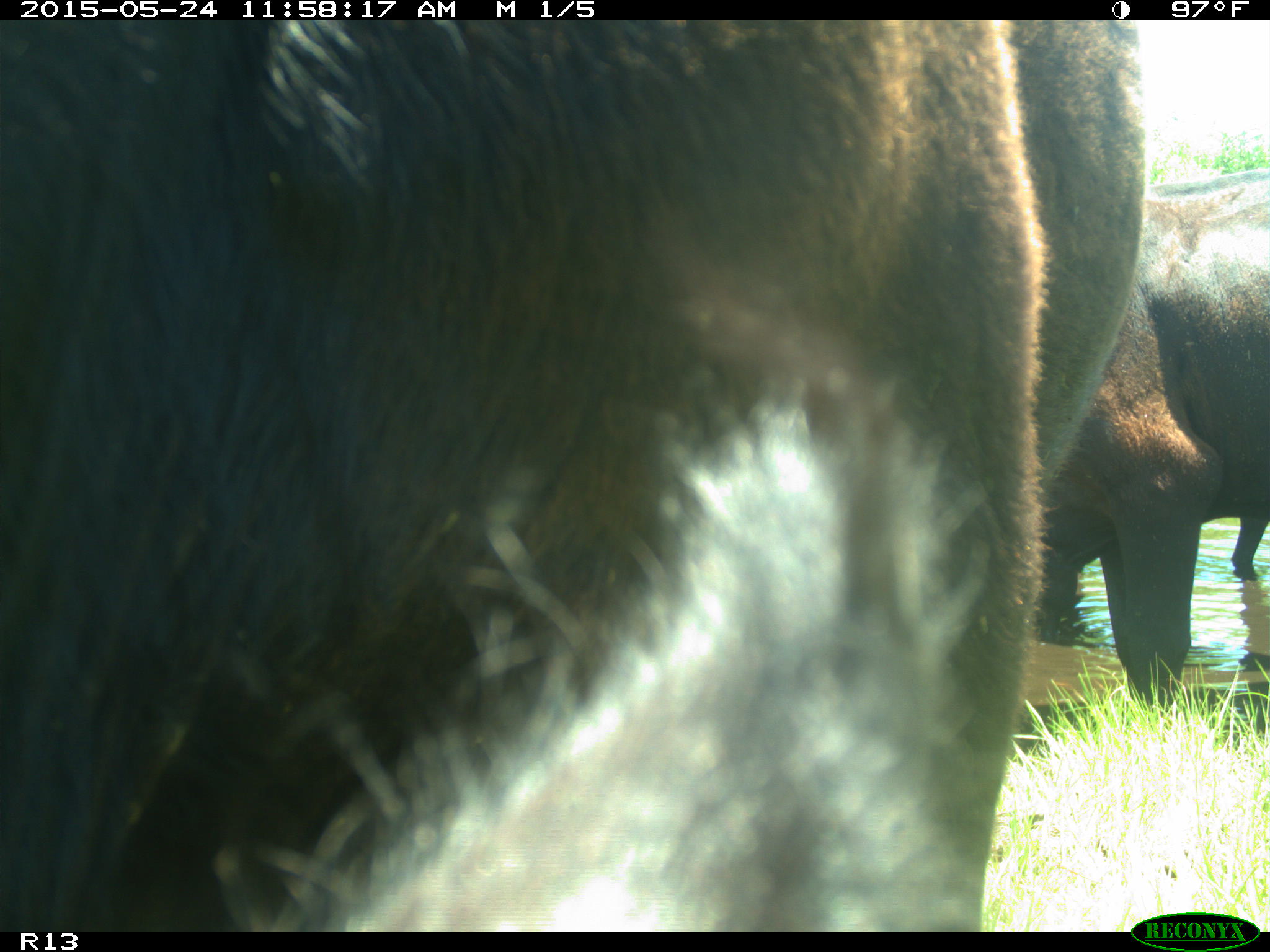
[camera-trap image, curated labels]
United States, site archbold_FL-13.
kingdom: Animalia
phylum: Chordata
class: Mammalia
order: Artiodactyla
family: Bovidae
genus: Bos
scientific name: Bos taurus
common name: domestic cow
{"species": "Bos taurus (domestic cow)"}